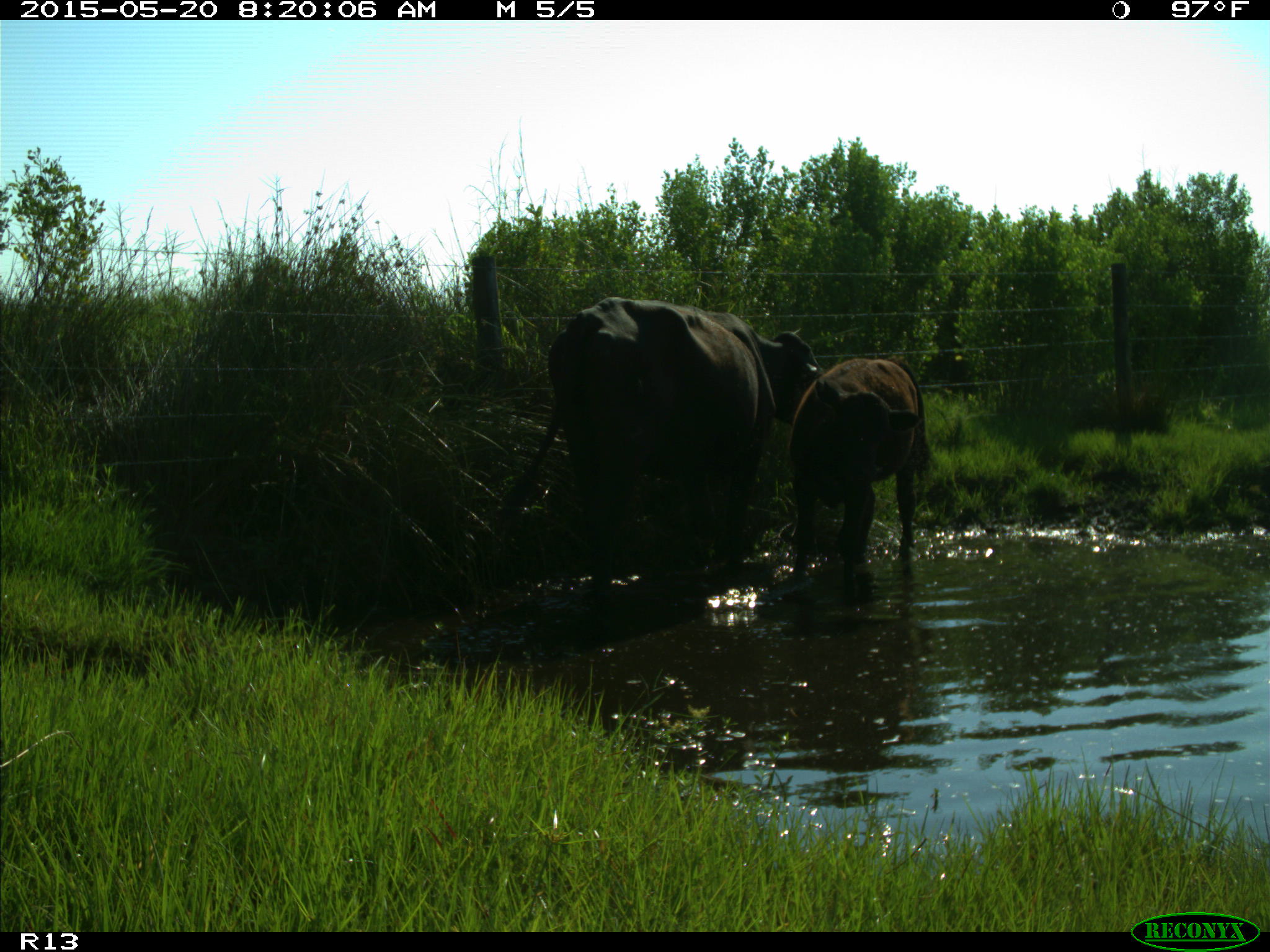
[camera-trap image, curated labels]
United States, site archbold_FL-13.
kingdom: Animalia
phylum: Chordata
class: Mammalia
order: Artiodactyla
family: Bovidae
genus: Bos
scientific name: Bos taurus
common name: domestic cow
Bos taurus (domestic cow).